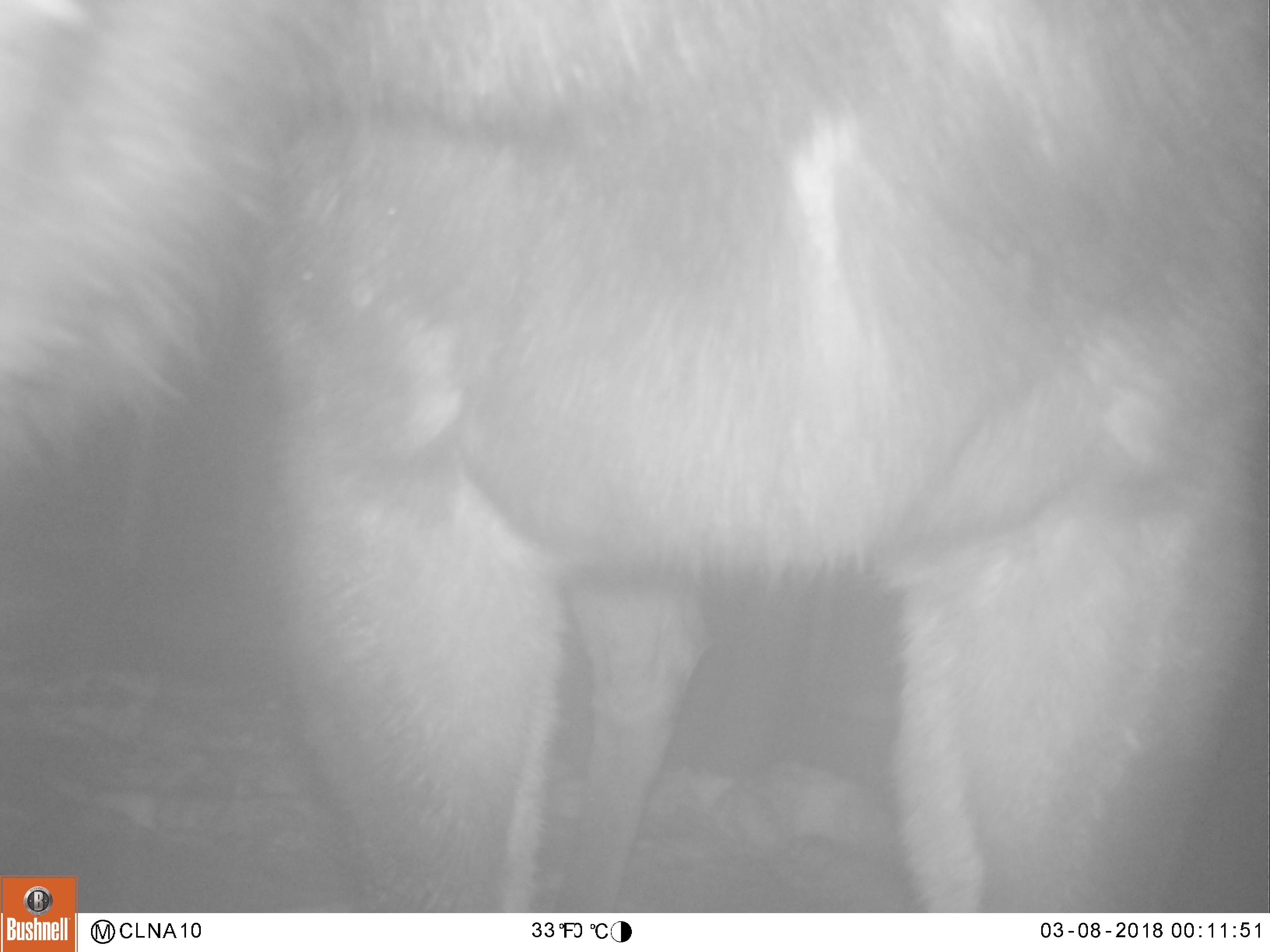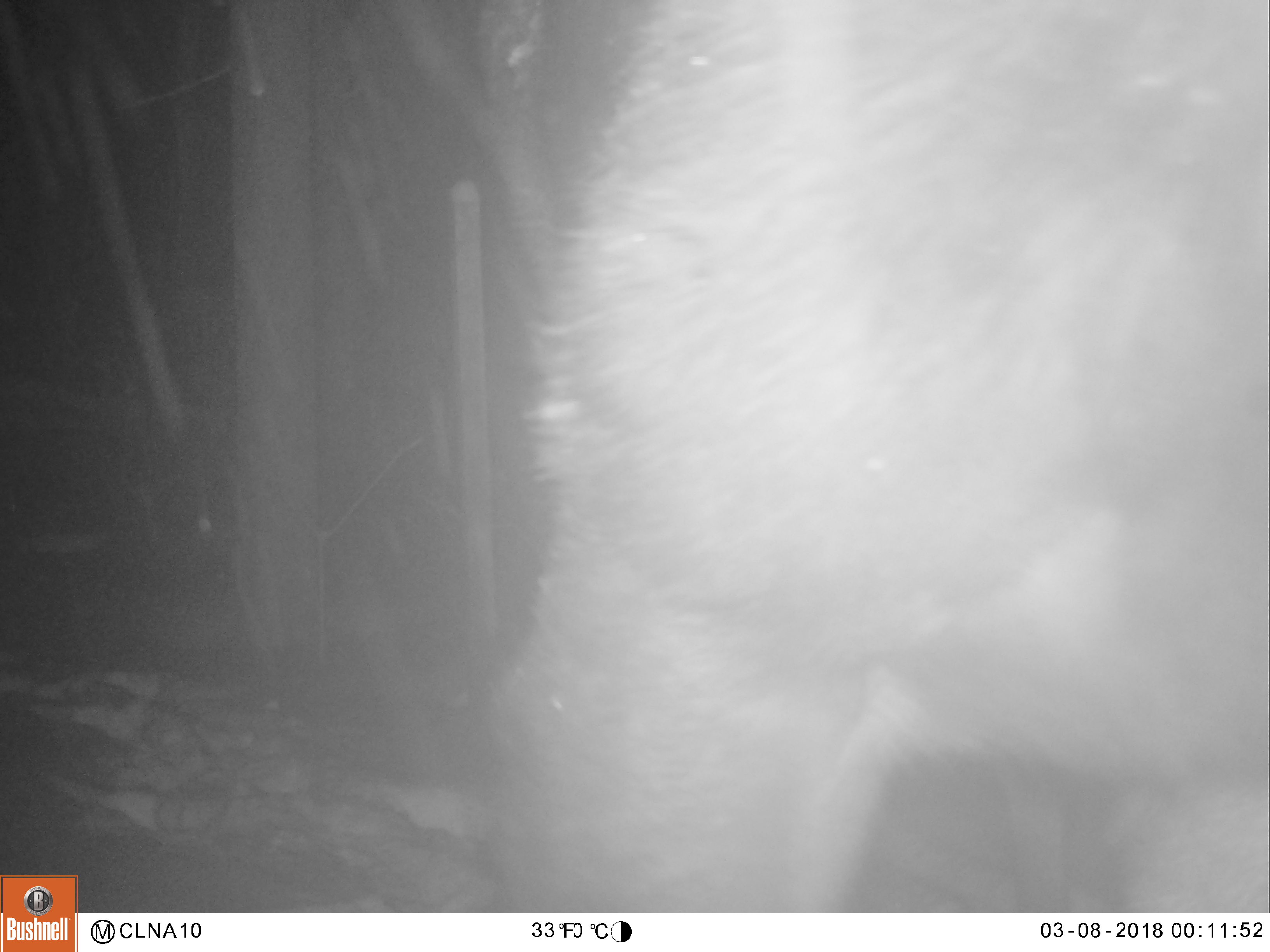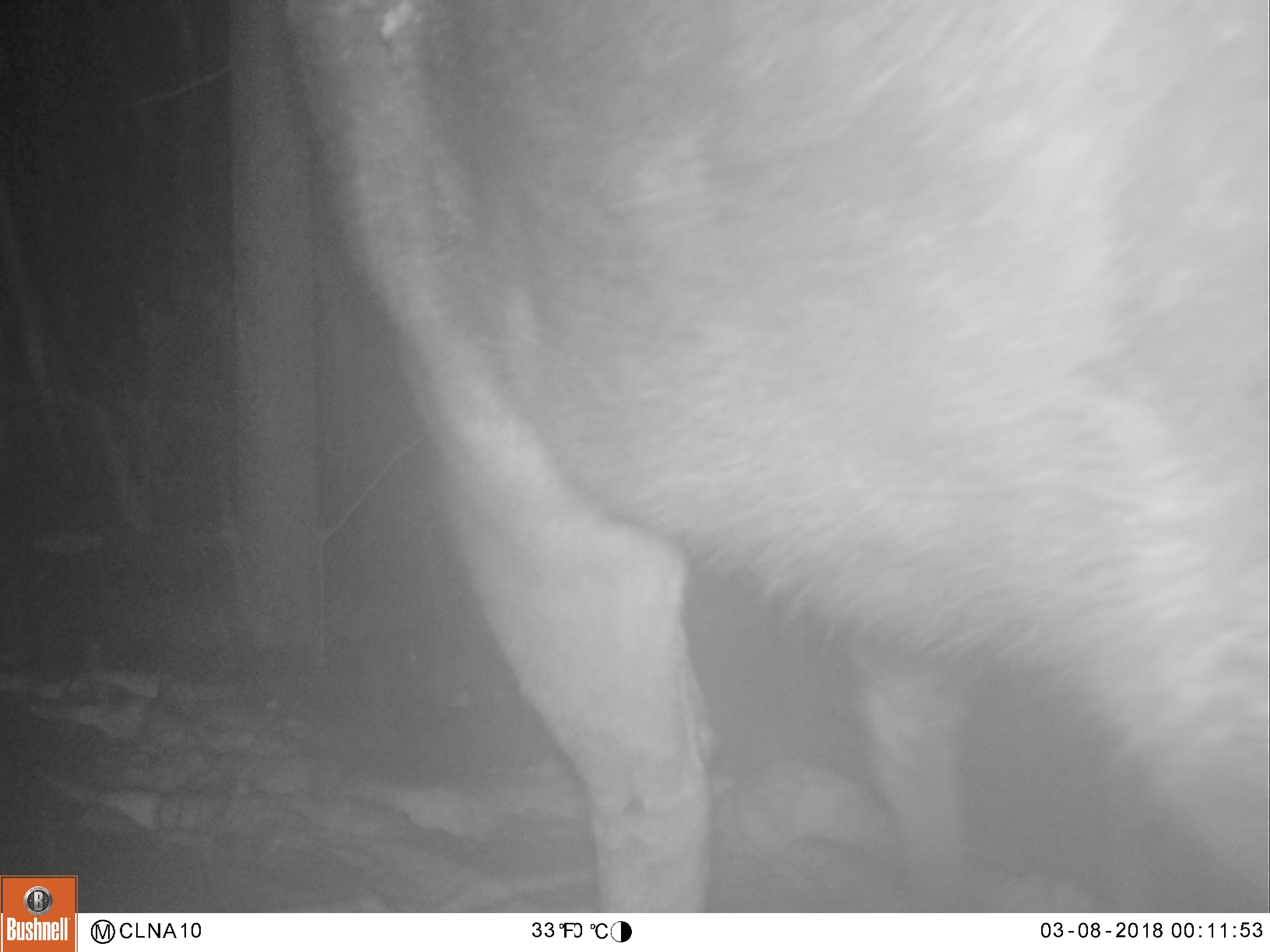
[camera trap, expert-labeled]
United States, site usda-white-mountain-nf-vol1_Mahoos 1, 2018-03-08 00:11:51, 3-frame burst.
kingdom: Animalia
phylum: Chordata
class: Mammalia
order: Artiodactyla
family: Cervidae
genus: Alces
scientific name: Alces alces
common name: moose